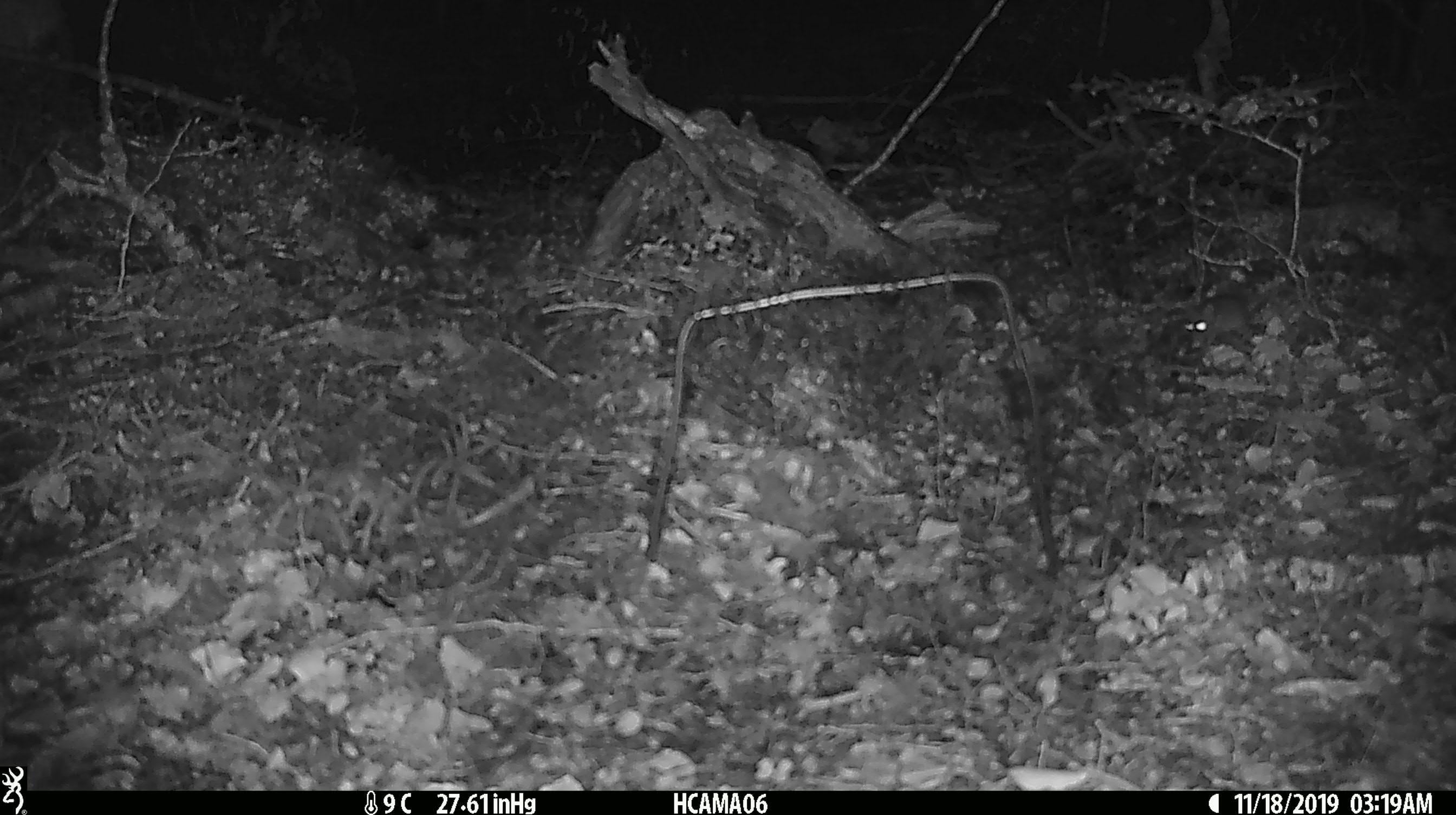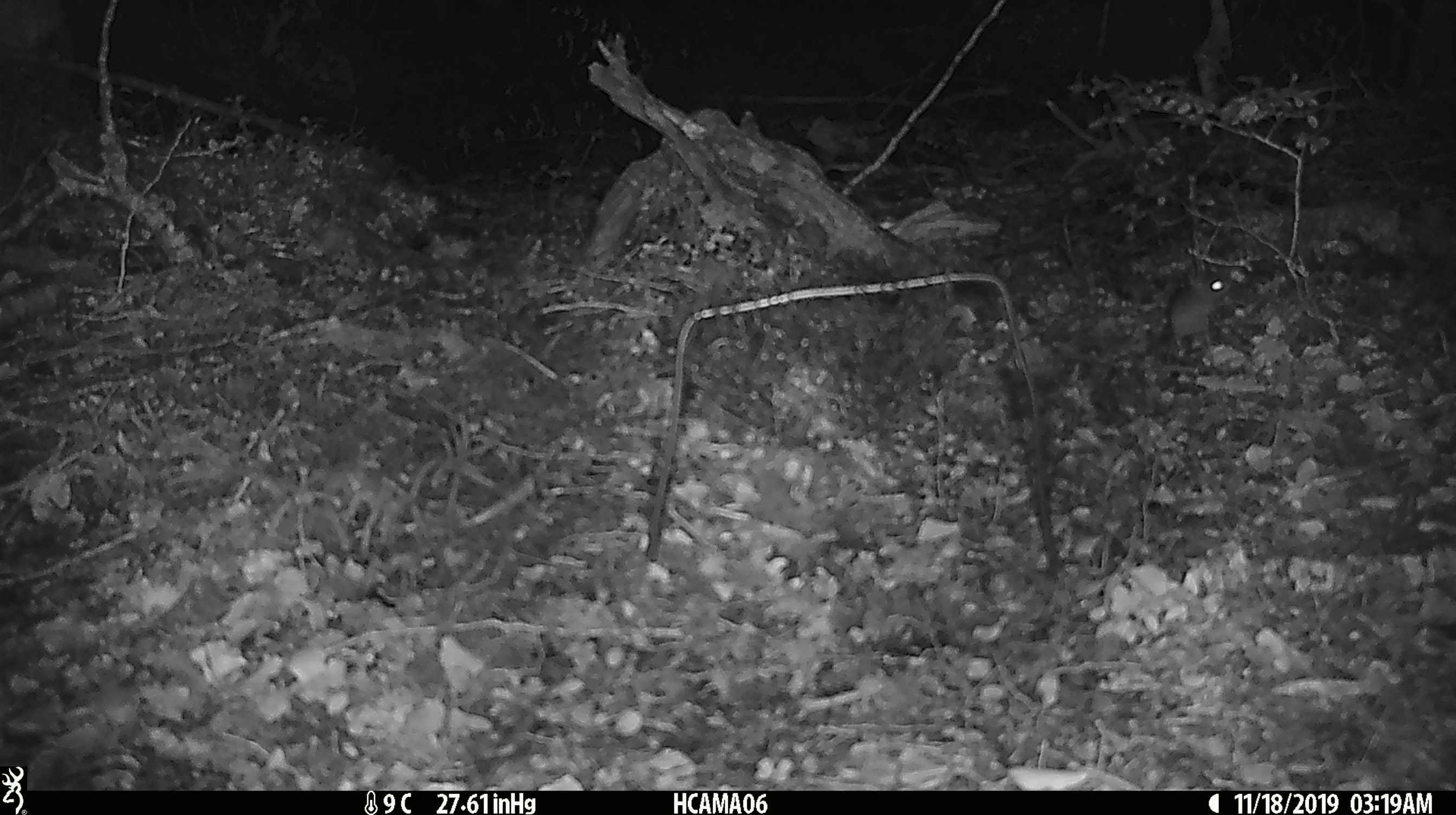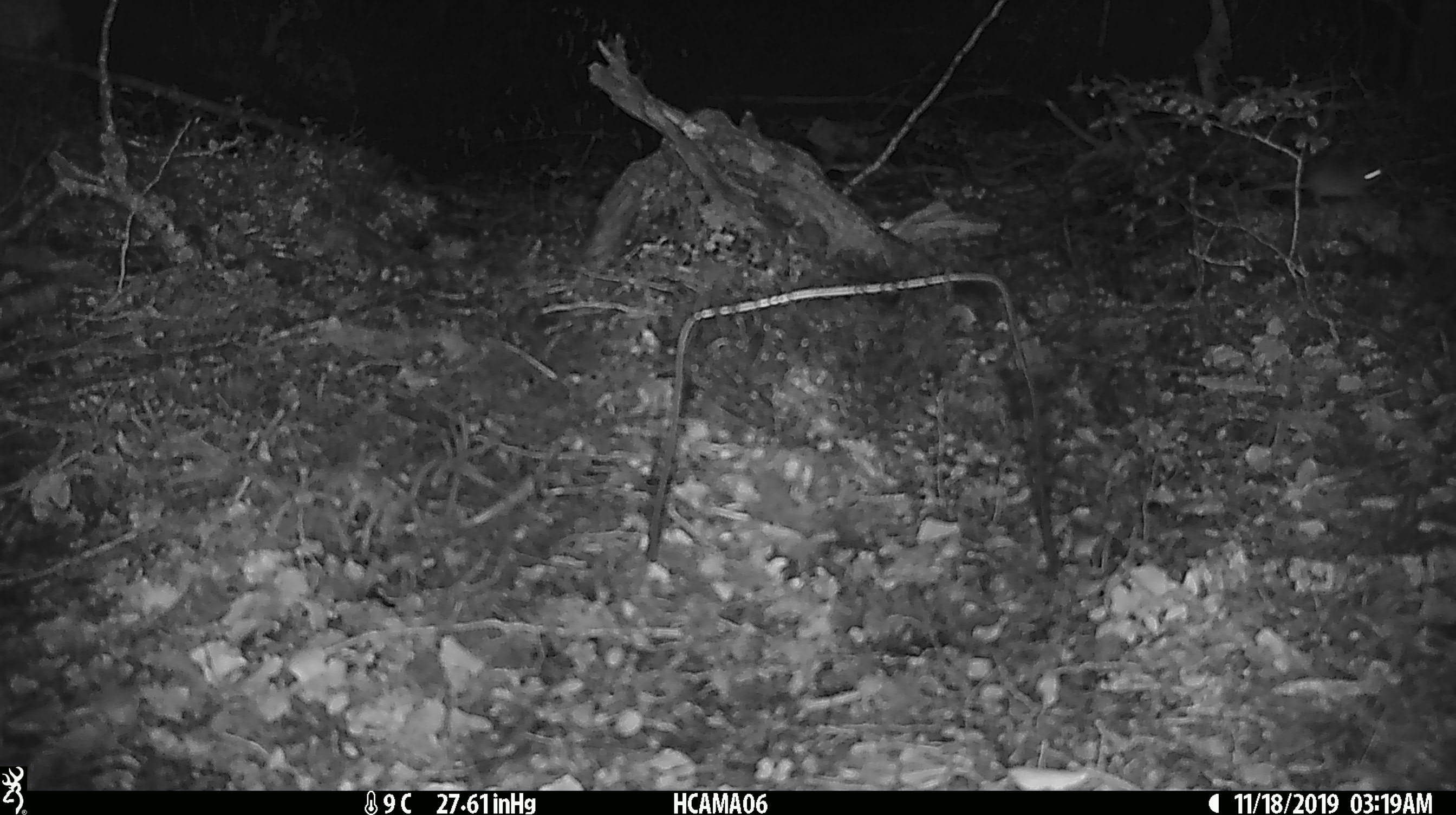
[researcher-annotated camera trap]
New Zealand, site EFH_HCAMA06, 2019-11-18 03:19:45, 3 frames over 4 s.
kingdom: Animalia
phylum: Chordata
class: Mammalia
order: Rodentia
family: Muridae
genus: Mus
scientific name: Mus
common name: mouse